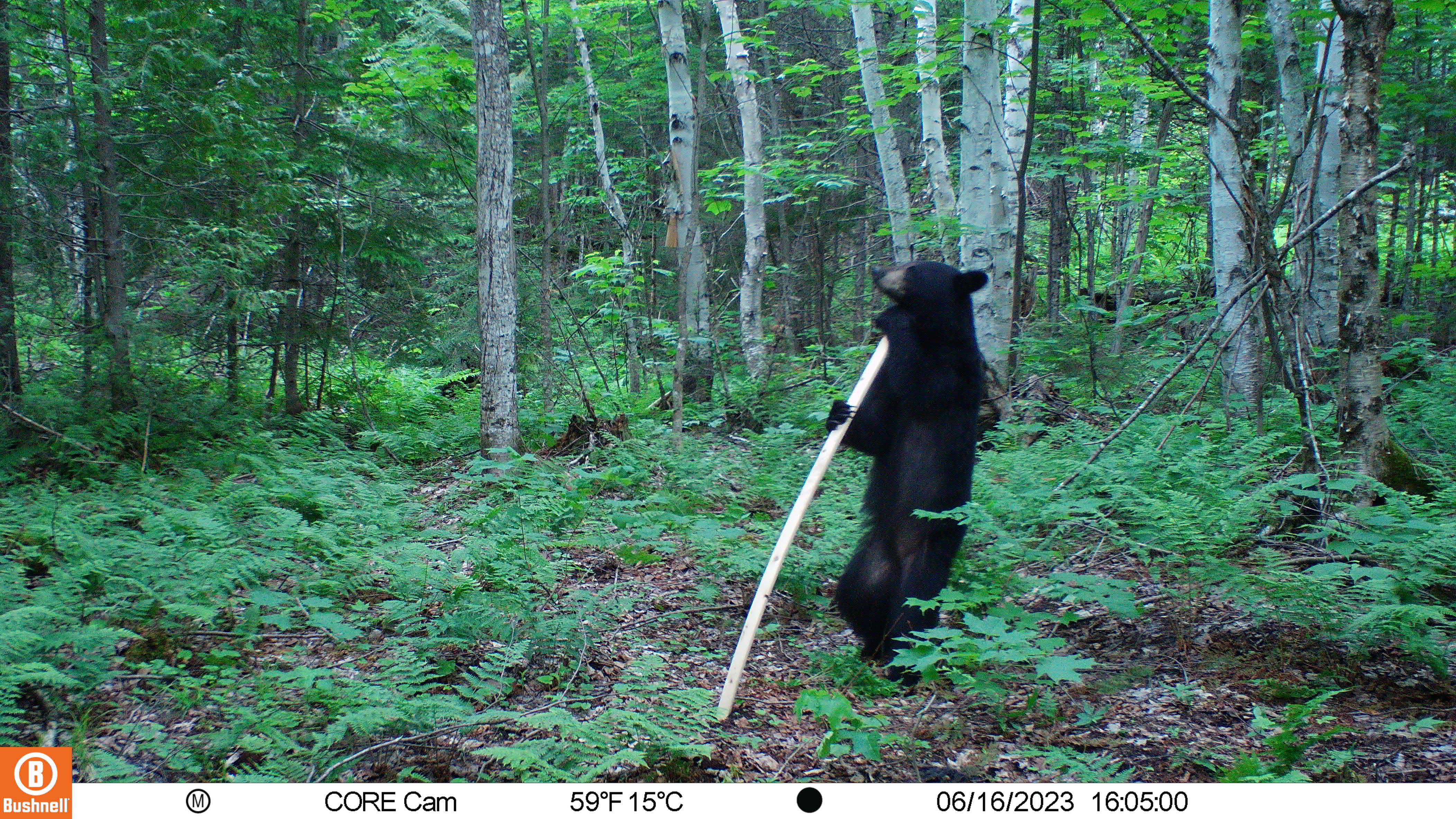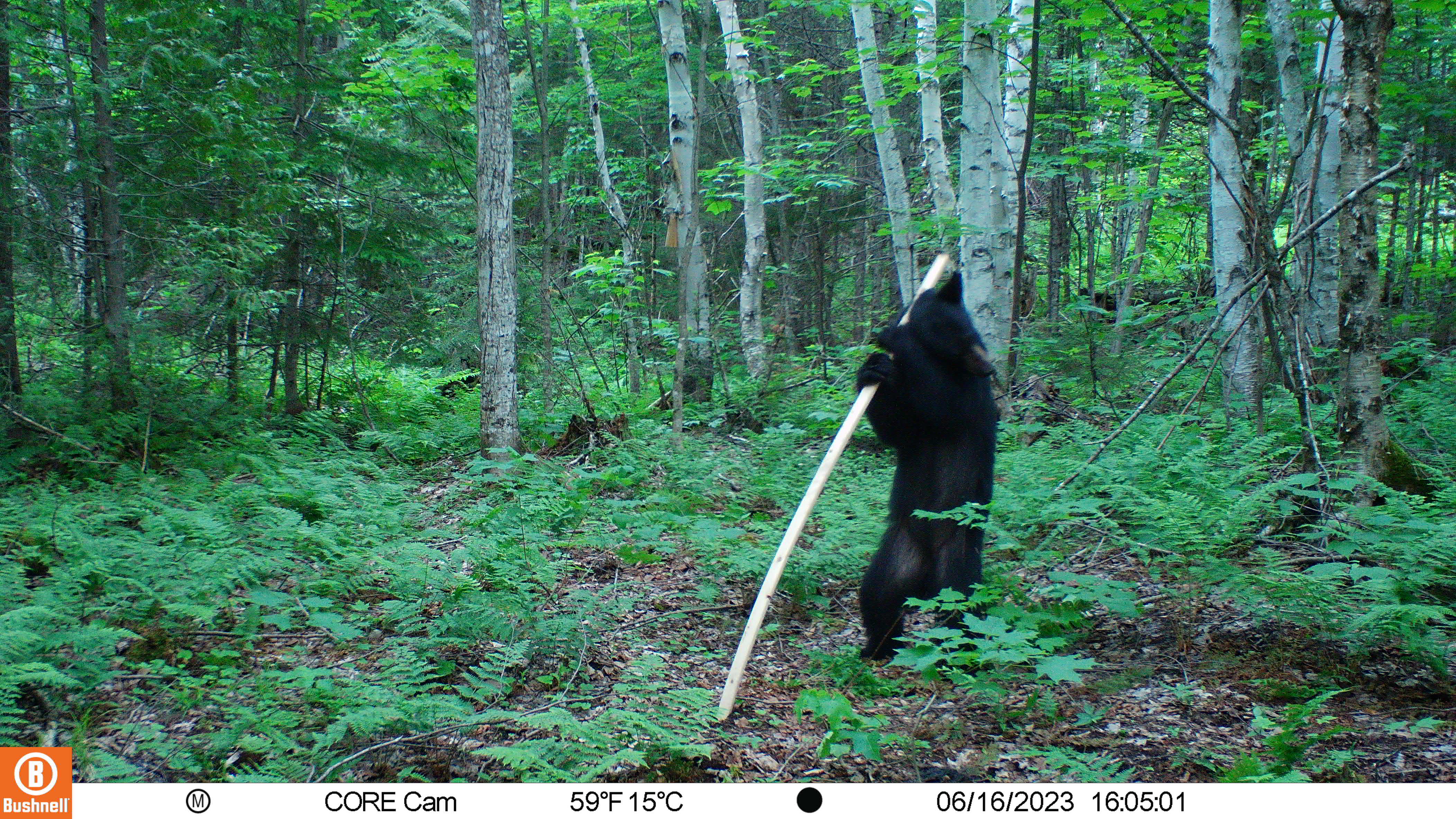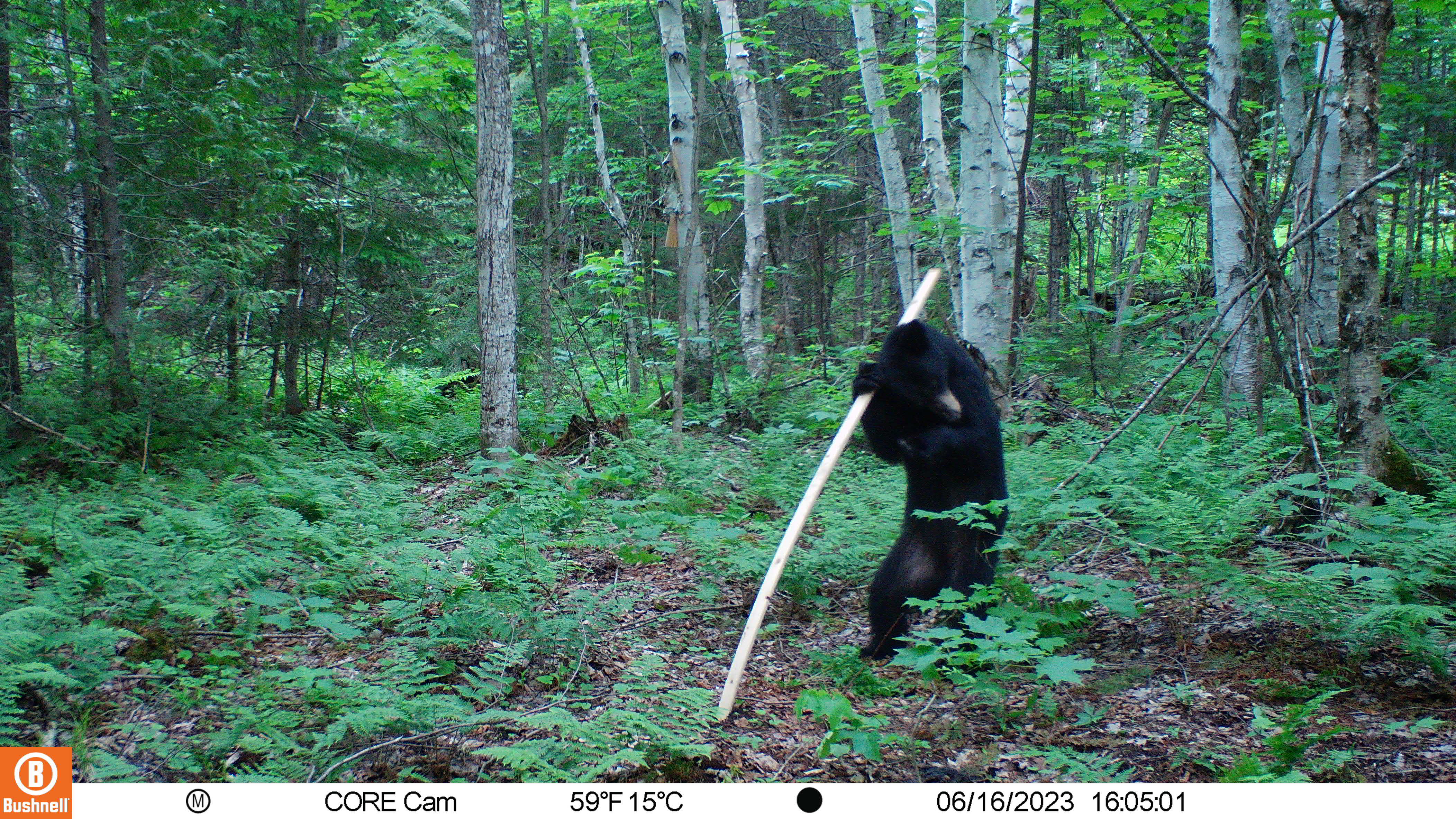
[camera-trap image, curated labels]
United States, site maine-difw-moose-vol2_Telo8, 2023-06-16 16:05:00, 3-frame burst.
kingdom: Animalia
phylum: Chordata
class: Mammalia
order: Carnivora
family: Ursidae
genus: Ursus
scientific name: Ursus americanus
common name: black bear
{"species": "black bear (Ursus americanus)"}